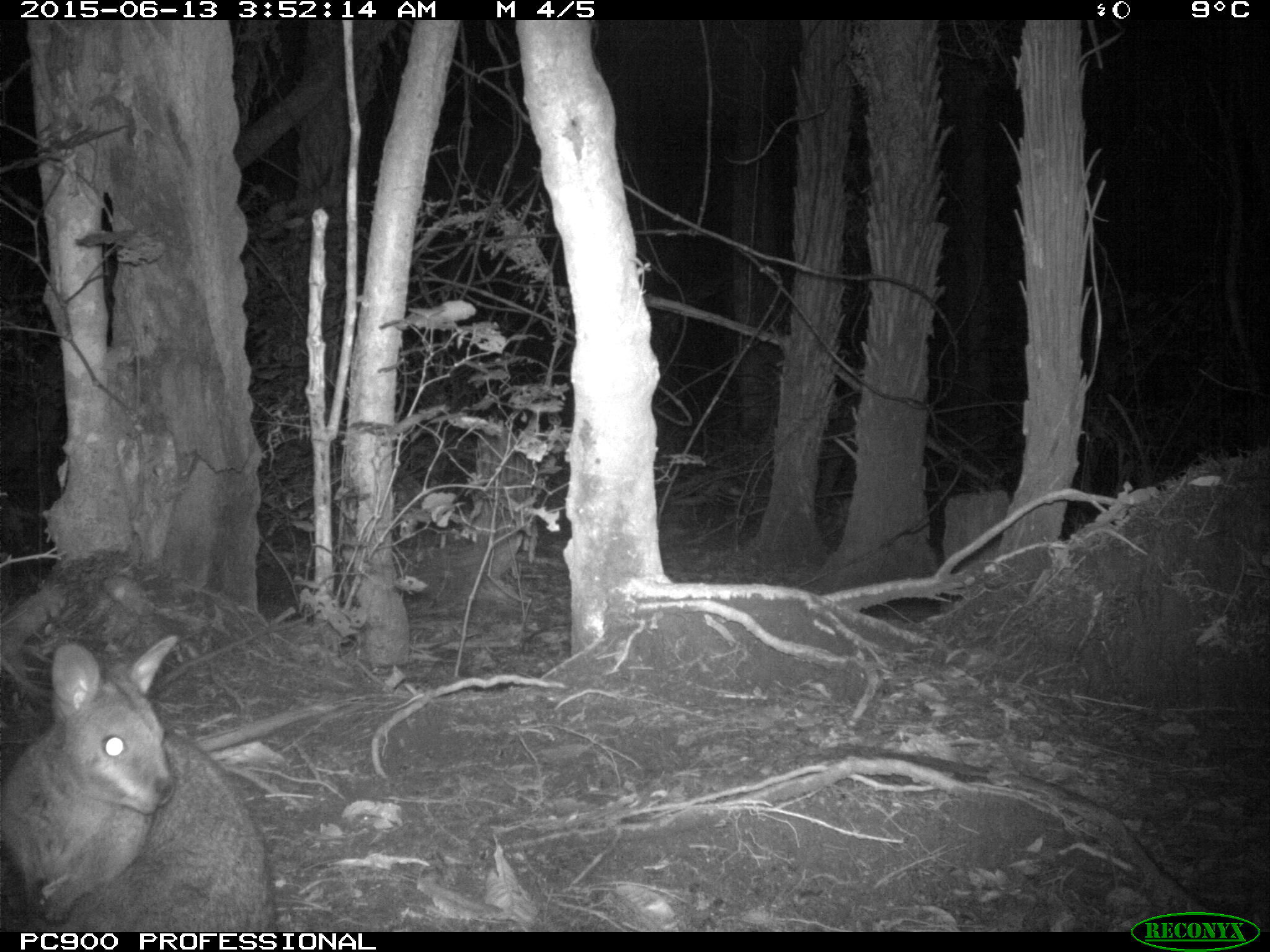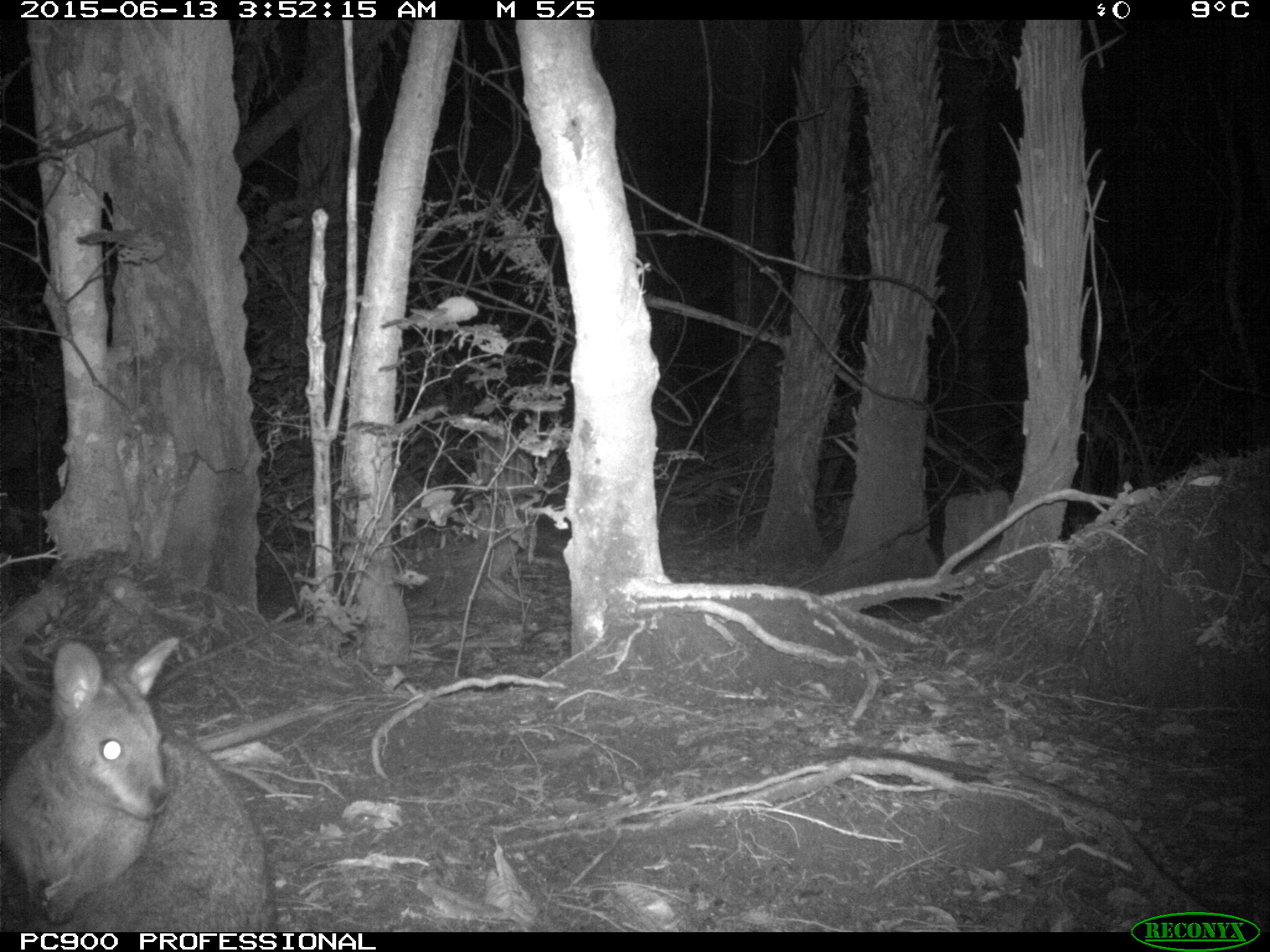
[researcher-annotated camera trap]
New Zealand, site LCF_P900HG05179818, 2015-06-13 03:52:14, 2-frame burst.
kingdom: Animalia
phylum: Chordata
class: Mammalia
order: Diprotodontia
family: Macropodidae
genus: Notamacropus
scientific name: Notamacropus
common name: wallaby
Wallaby (Notamacropus).